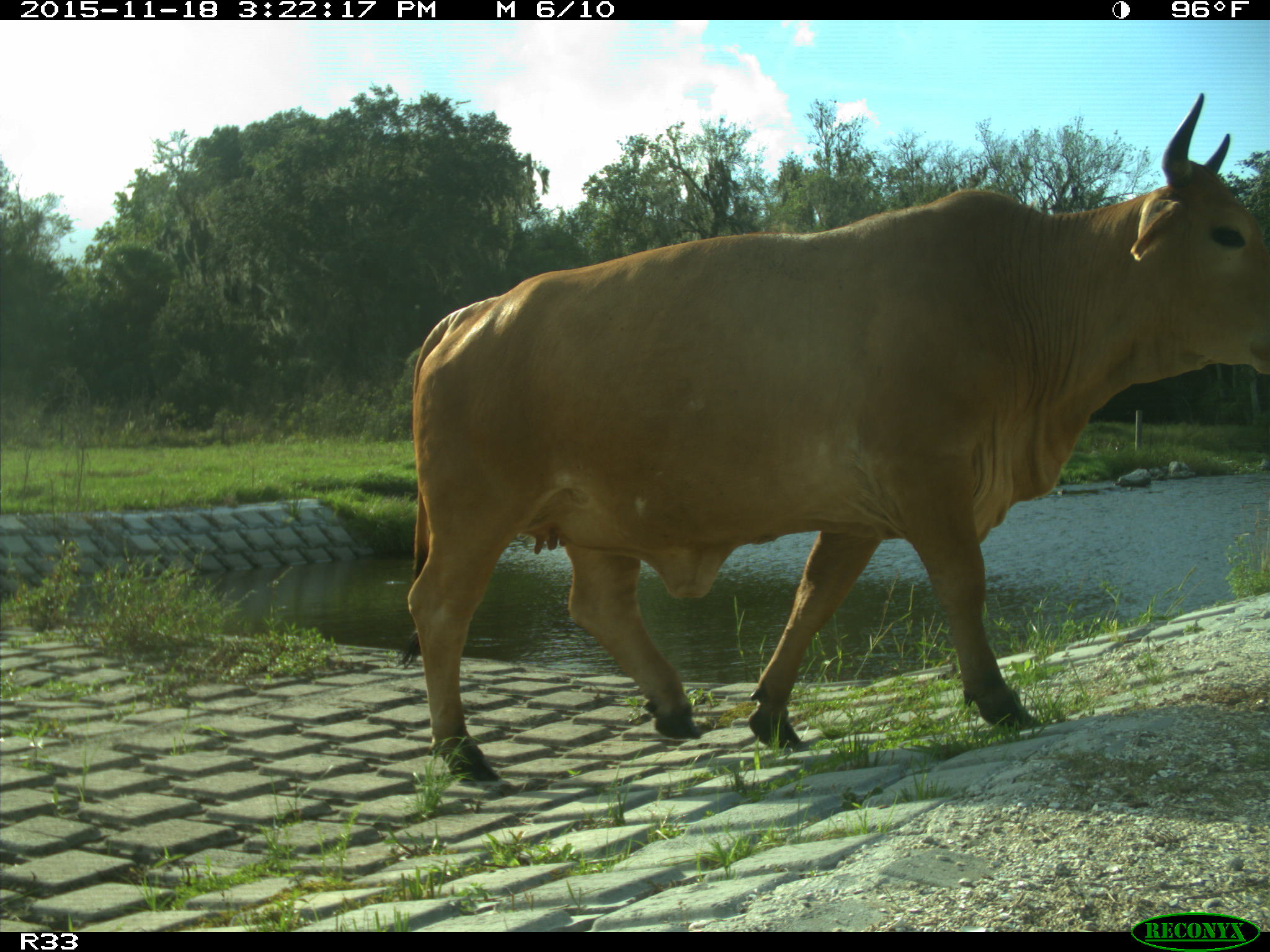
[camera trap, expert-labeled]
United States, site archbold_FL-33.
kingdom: Animalia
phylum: Chordata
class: Mammalia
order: Artiodactyla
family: Bovidae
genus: Bos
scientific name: Bos taurus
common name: domestic cow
Bos taurus (domestic cow).